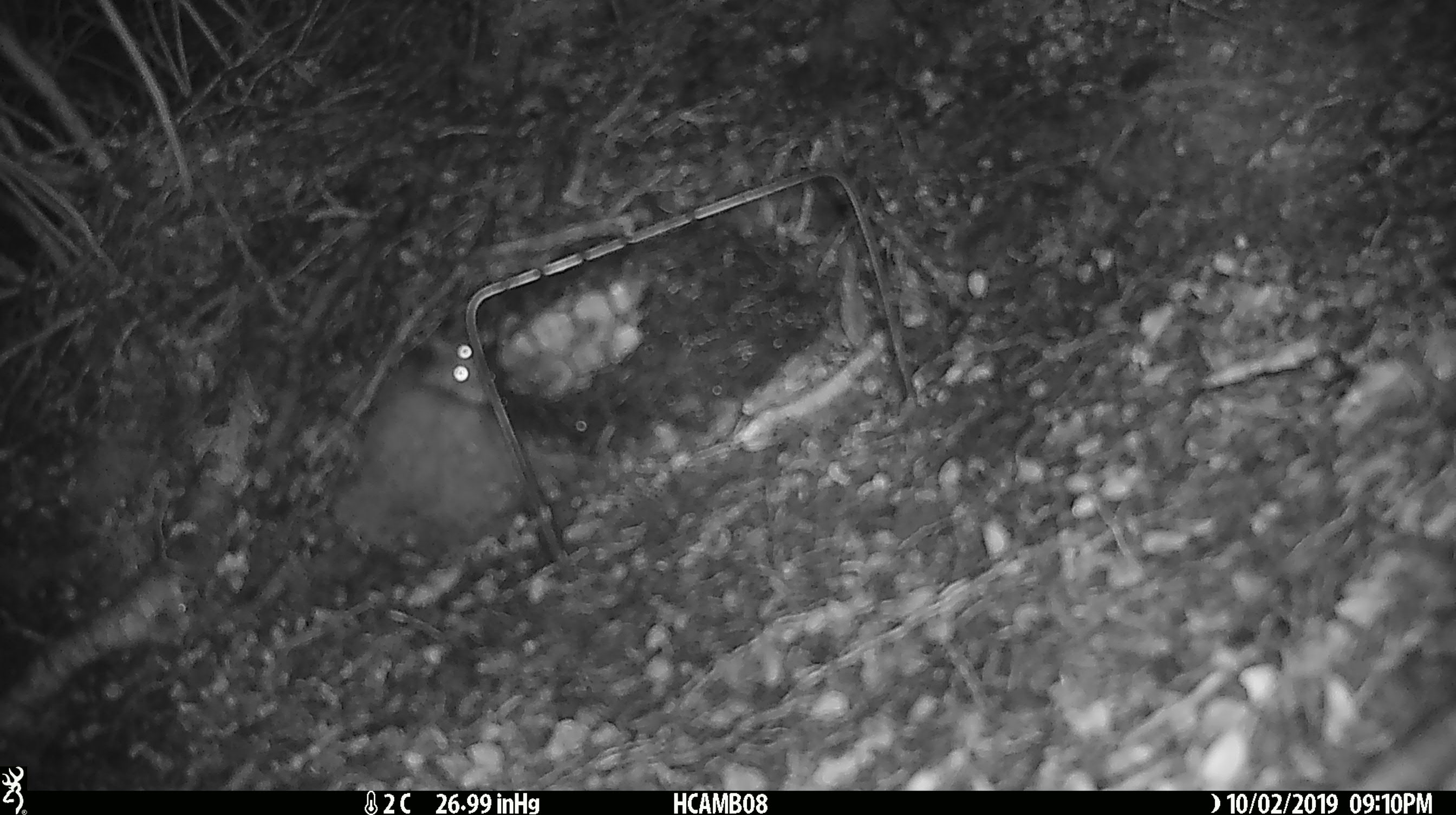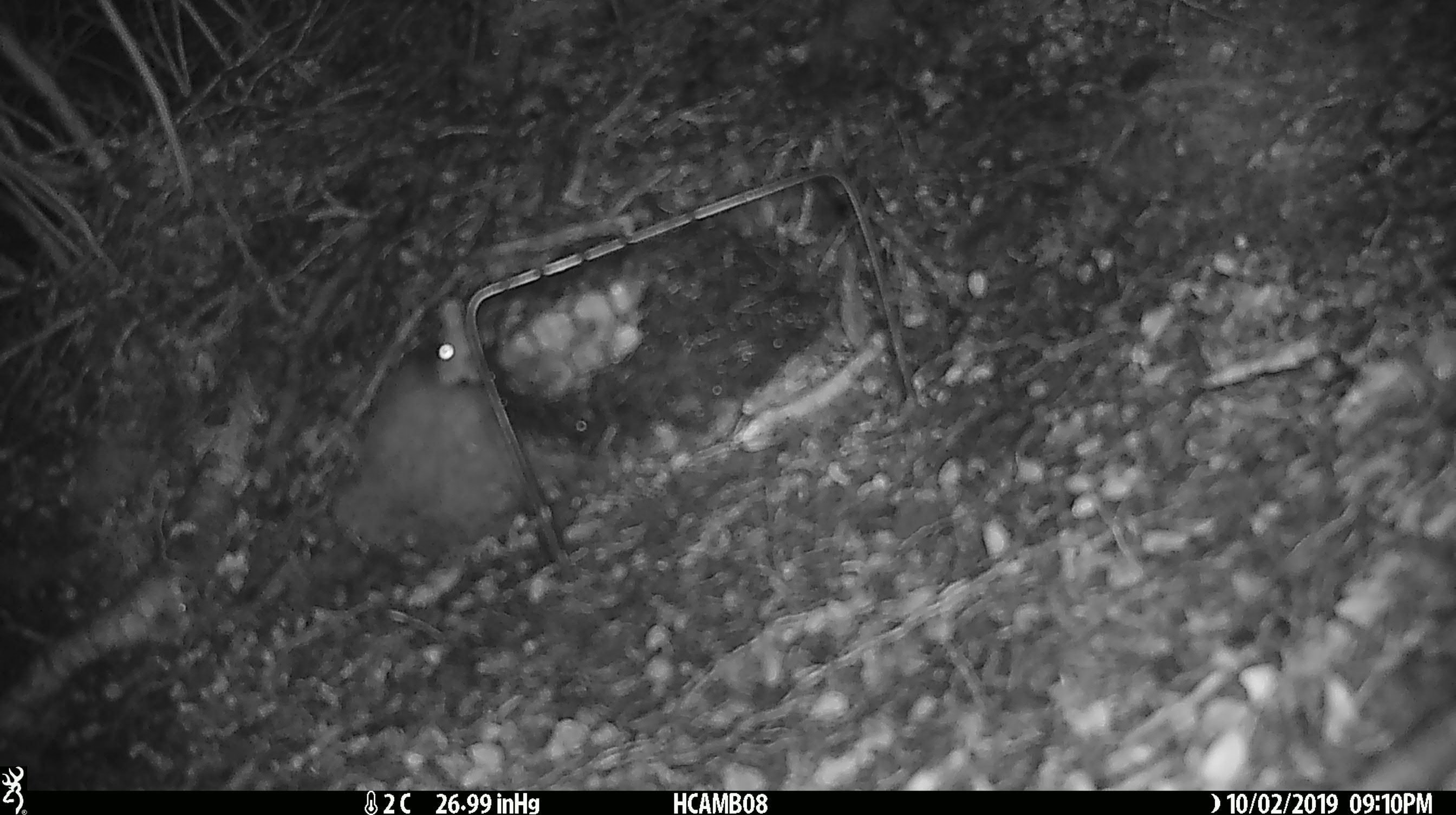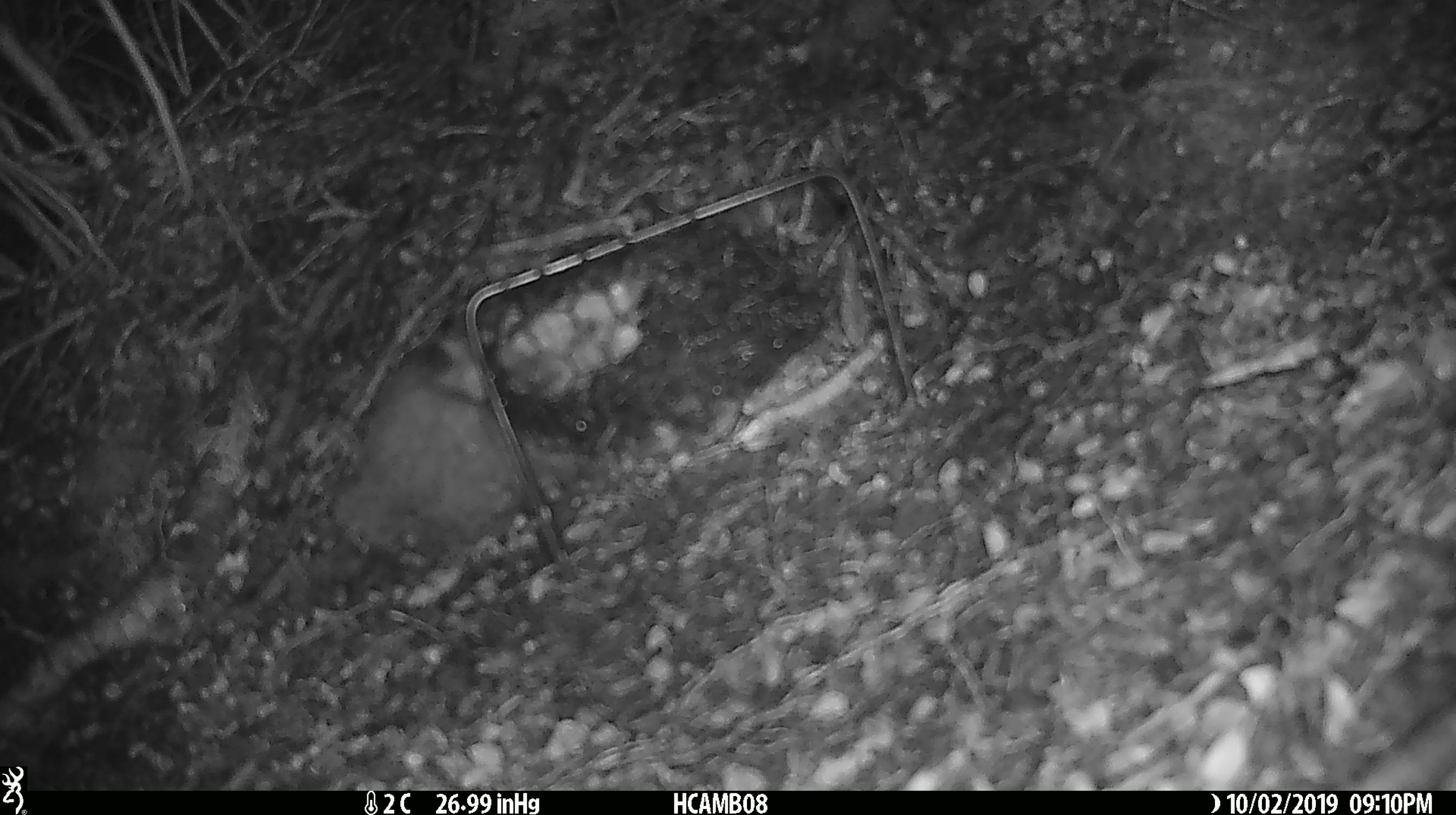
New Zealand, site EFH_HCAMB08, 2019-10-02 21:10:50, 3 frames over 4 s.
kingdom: Animalia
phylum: Chordata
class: Mammalia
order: Rodentia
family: Muridae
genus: Mus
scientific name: Mus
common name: mouse